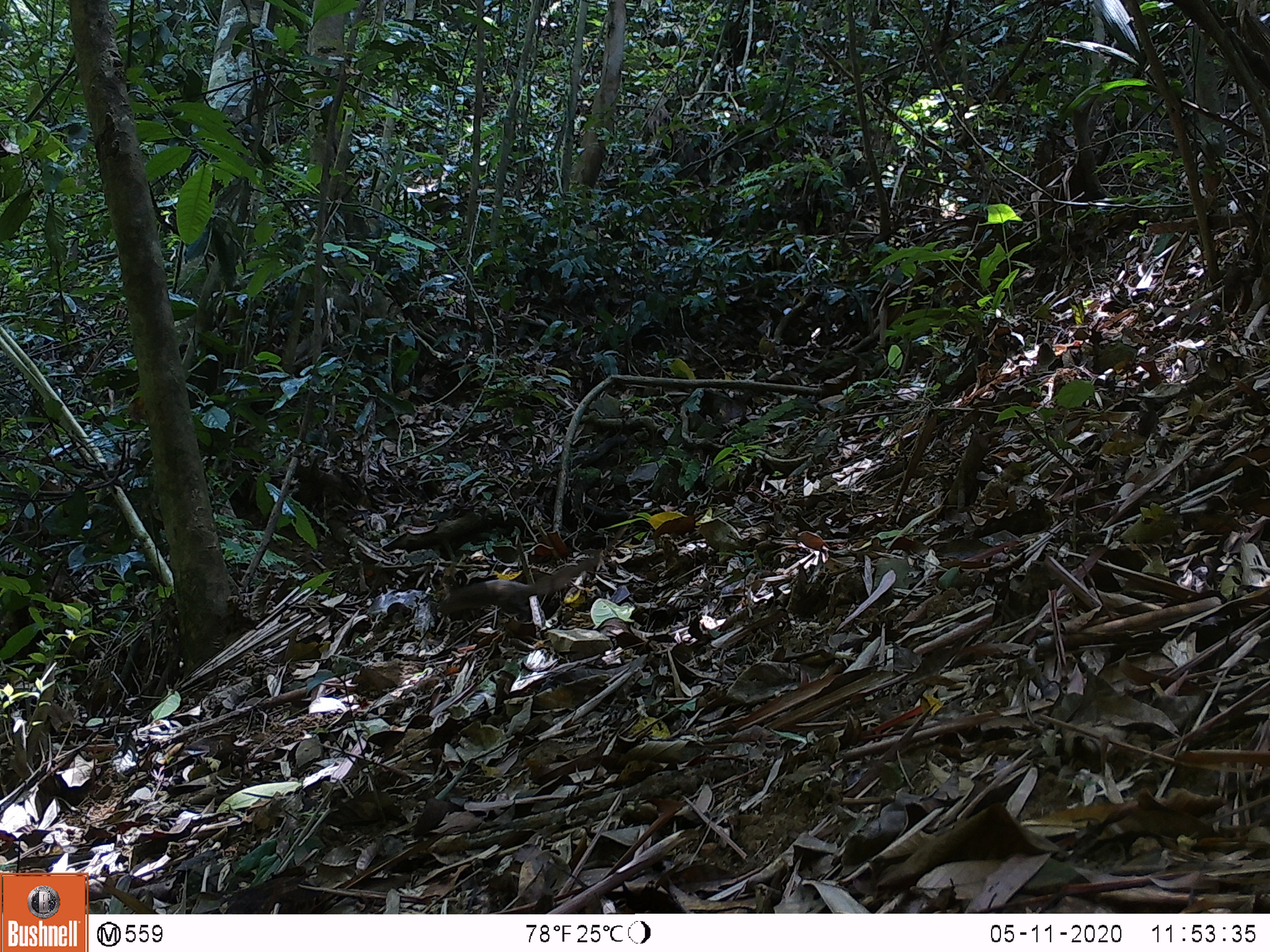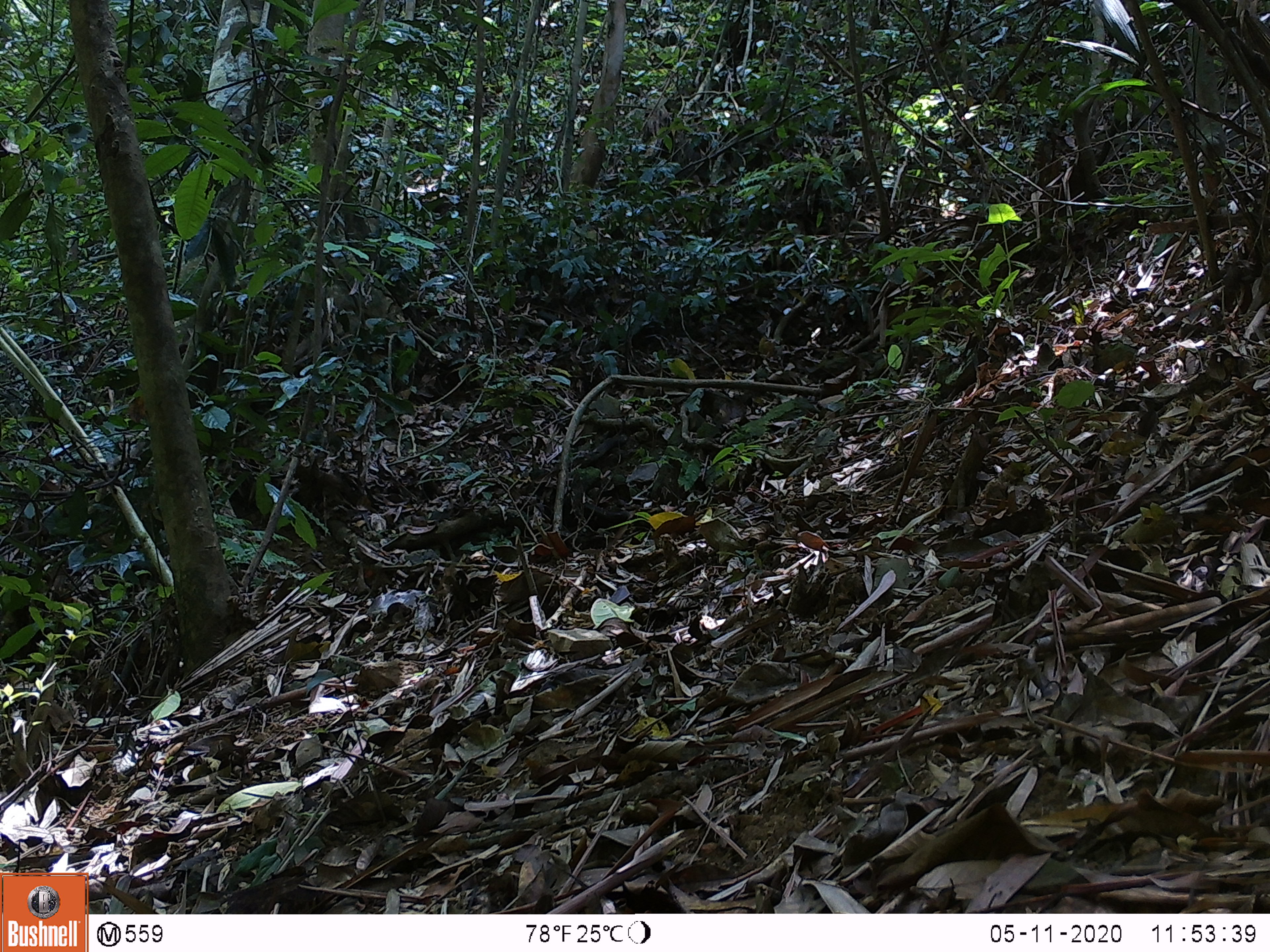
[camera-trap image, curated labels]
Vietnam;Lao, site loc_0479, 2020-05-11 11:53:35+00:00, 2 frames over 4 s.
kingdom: Animalia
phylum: Chordata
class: Mammalia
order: Scandentia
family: Tupaiidae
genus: Tupaia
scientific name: Tupaia belangeri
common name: northern treeshrew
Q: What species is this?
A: Northern treeshrew (Tupaia belangeri).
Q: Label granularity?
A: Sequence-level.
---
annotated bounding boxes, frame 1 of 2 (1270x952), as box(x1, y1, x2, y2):
northern treeshrew: box(431, 553, 600, 627)